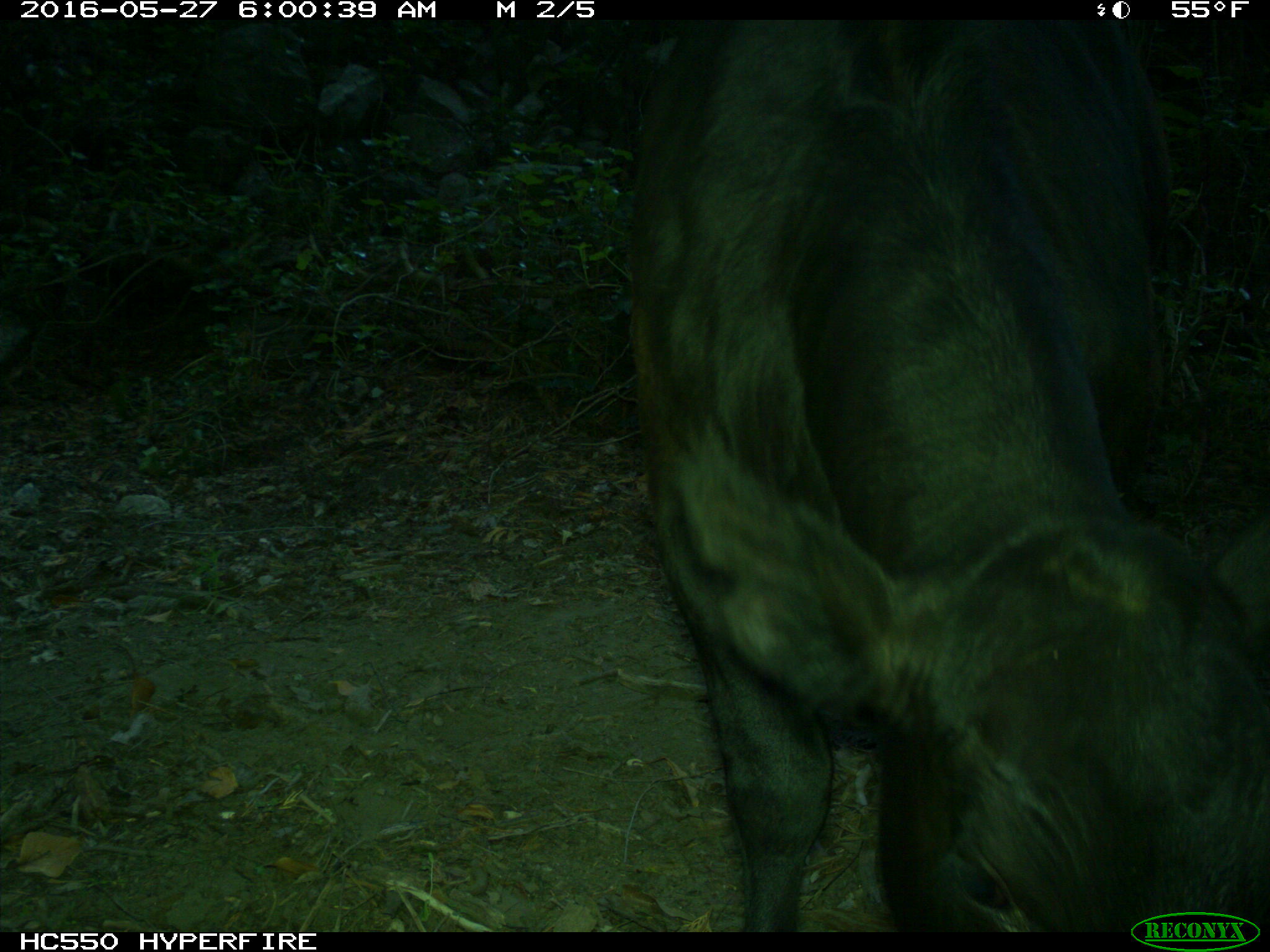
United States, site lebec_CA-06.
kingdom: Animalia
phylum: Chordata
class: Mammalia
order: Artiodactyla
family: Bovidae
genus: Bos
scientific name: Bos taurus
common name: domestic cow